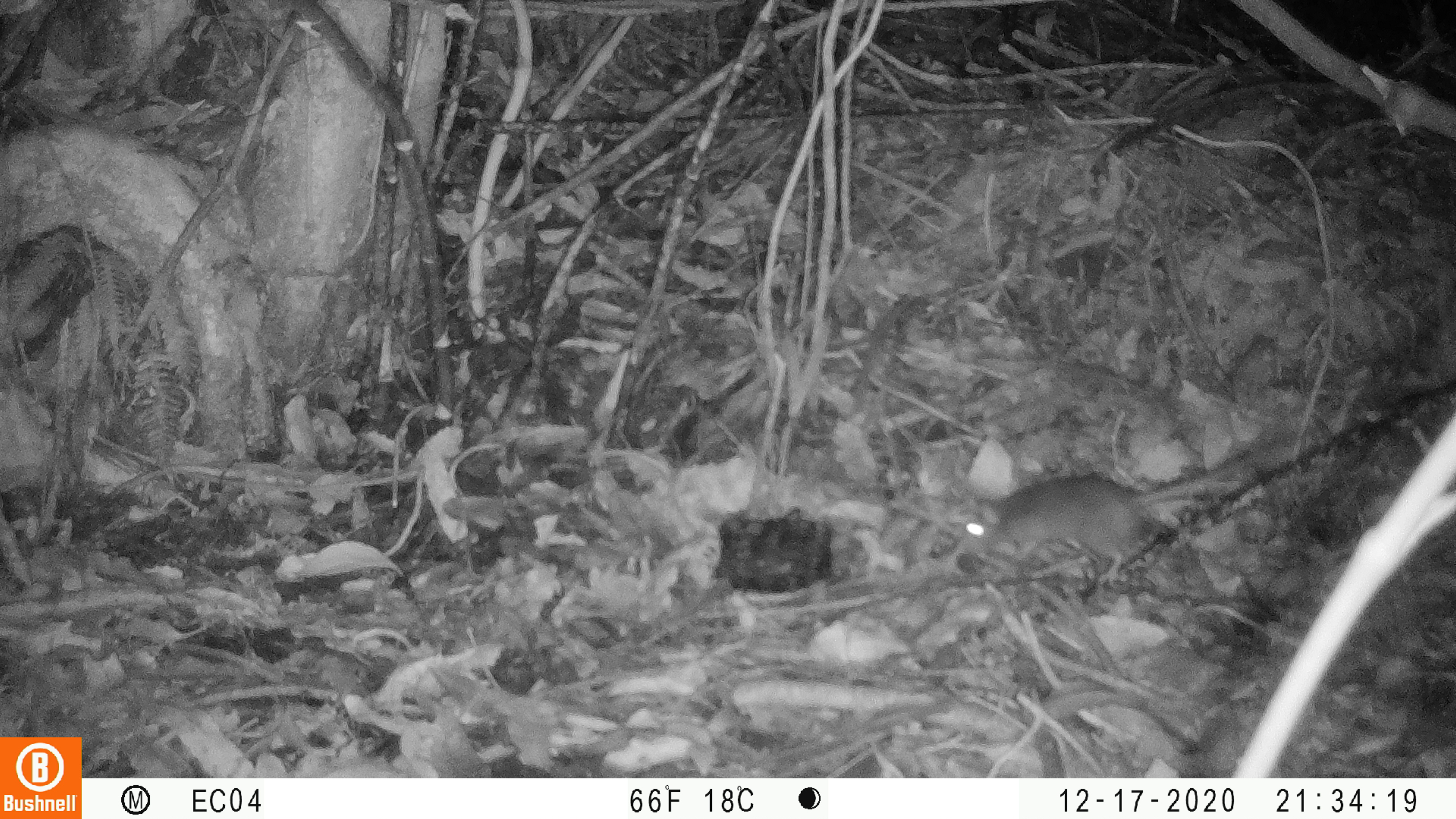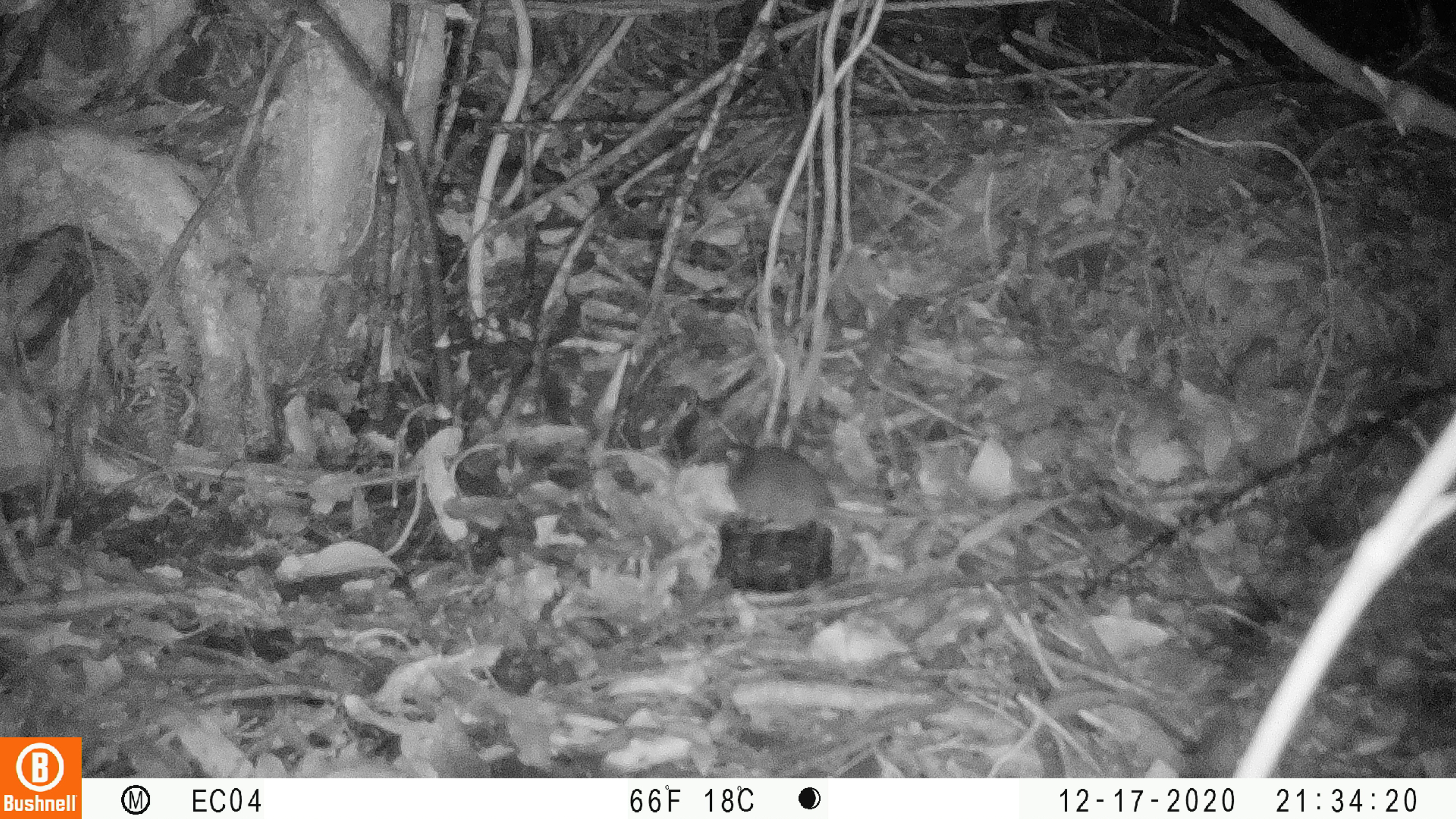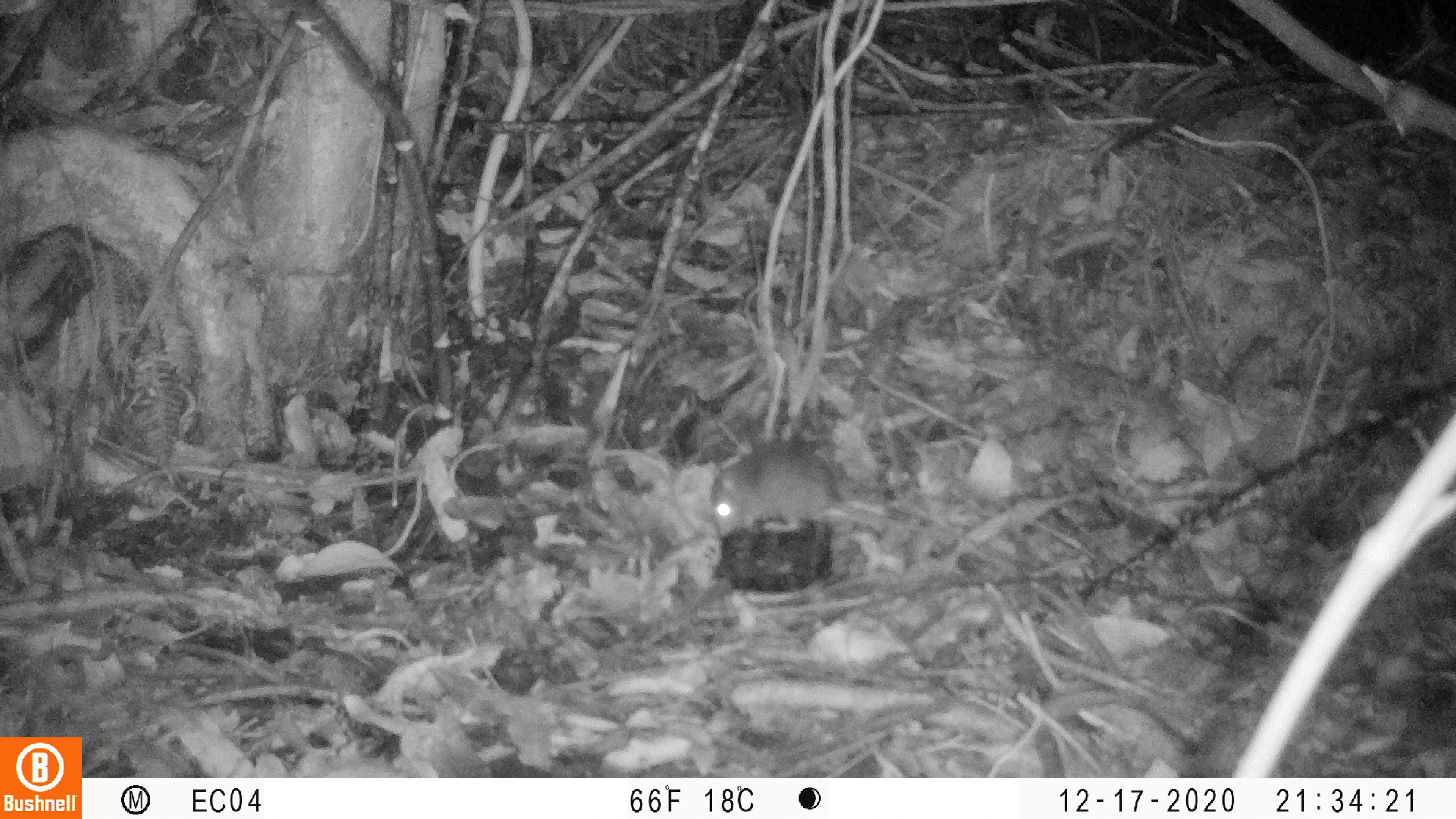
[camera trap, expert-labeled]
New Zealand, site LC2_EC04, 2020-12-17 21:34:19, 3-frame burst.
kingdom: Animalia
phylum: Chordata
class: Mammalia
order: Rodentia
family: Muridae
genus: Rattus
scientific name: Rattus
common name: rat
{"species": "rat (Rattus)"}